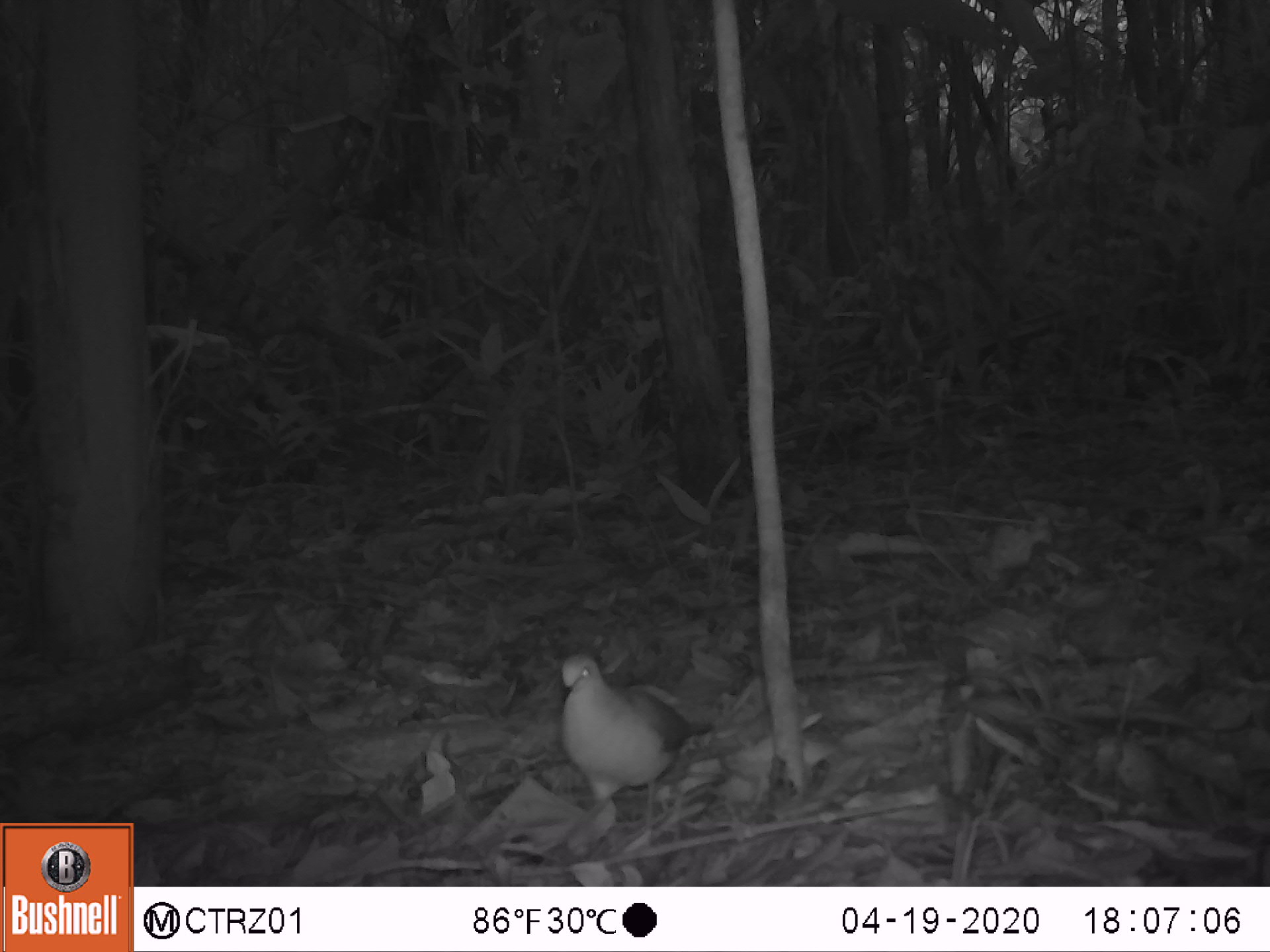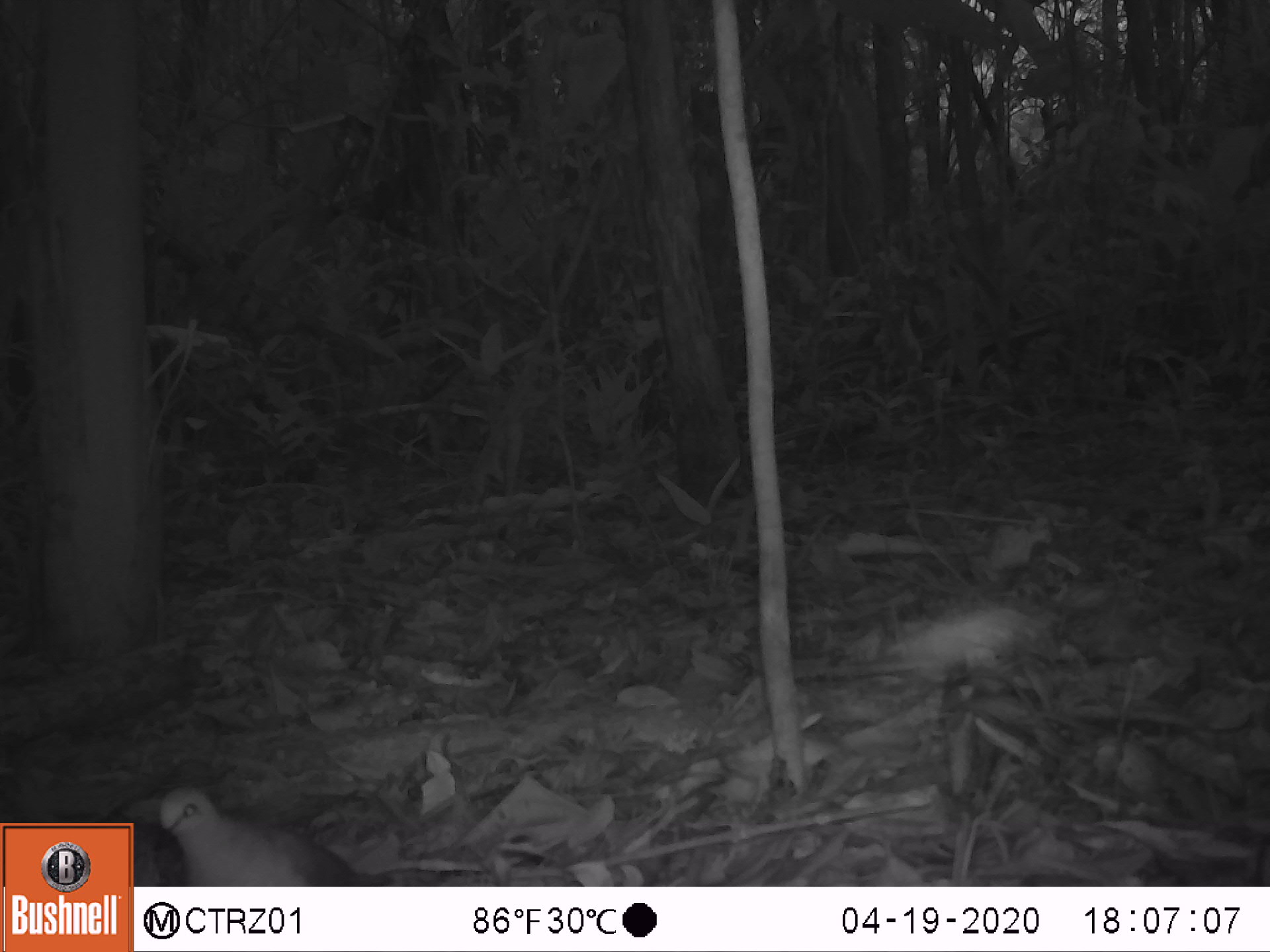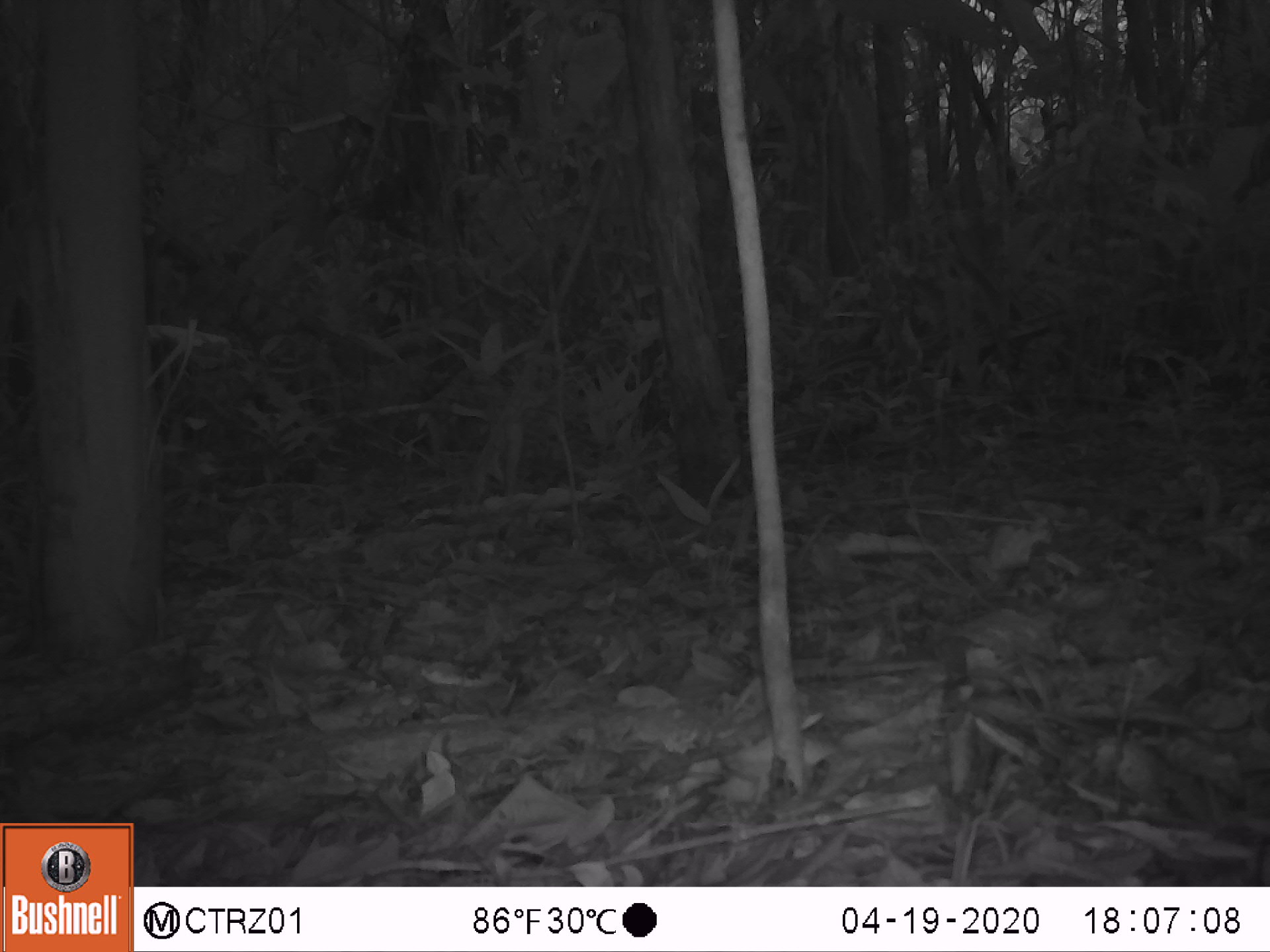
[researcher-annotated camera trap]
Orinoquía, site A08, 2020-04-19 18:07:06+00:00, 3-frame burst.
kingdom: Animalia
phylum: Chordata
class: Aves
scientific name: Aves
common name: bird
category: unknown bird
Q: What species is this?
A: Unknown bird (bird) (Aves).